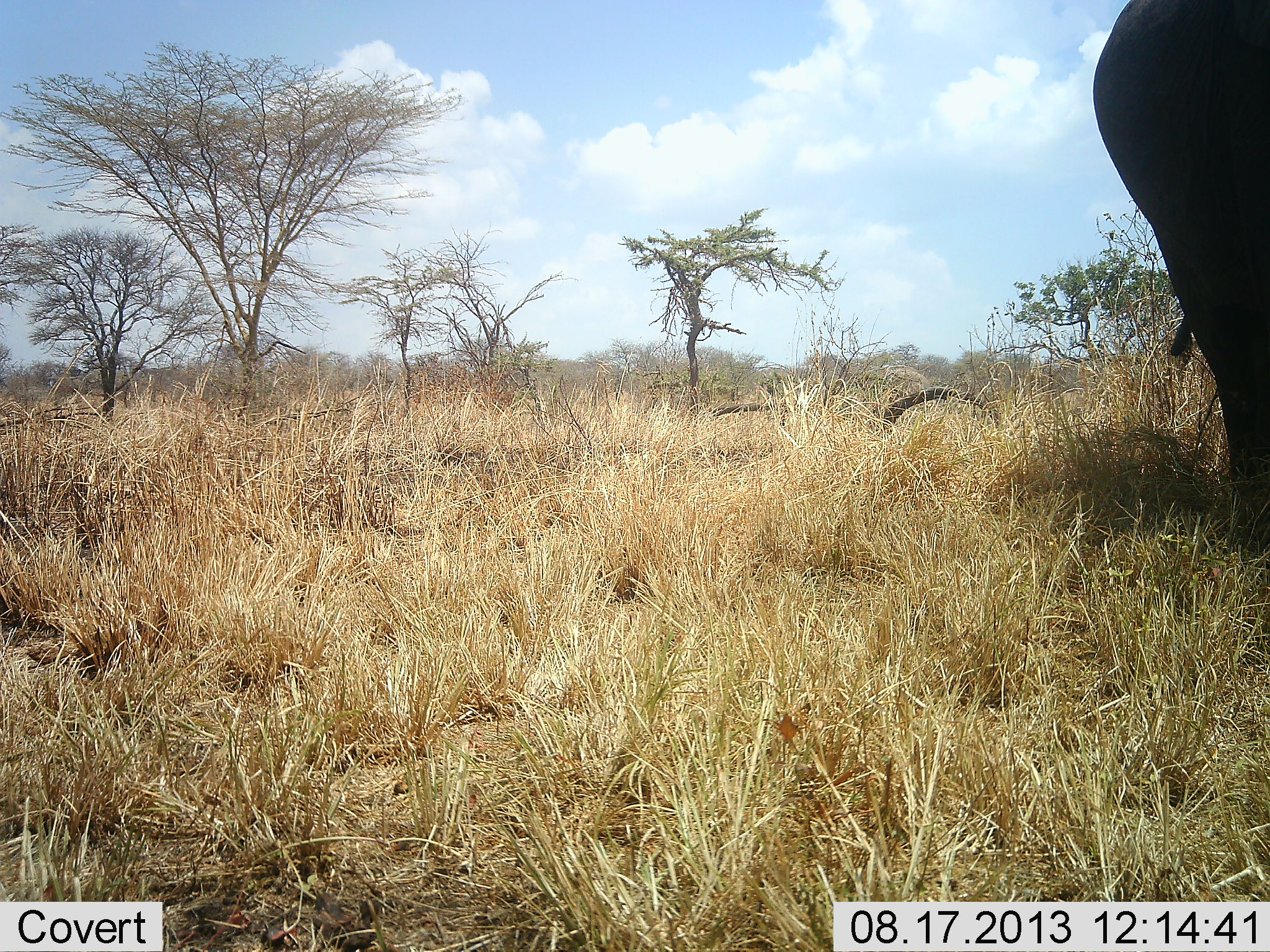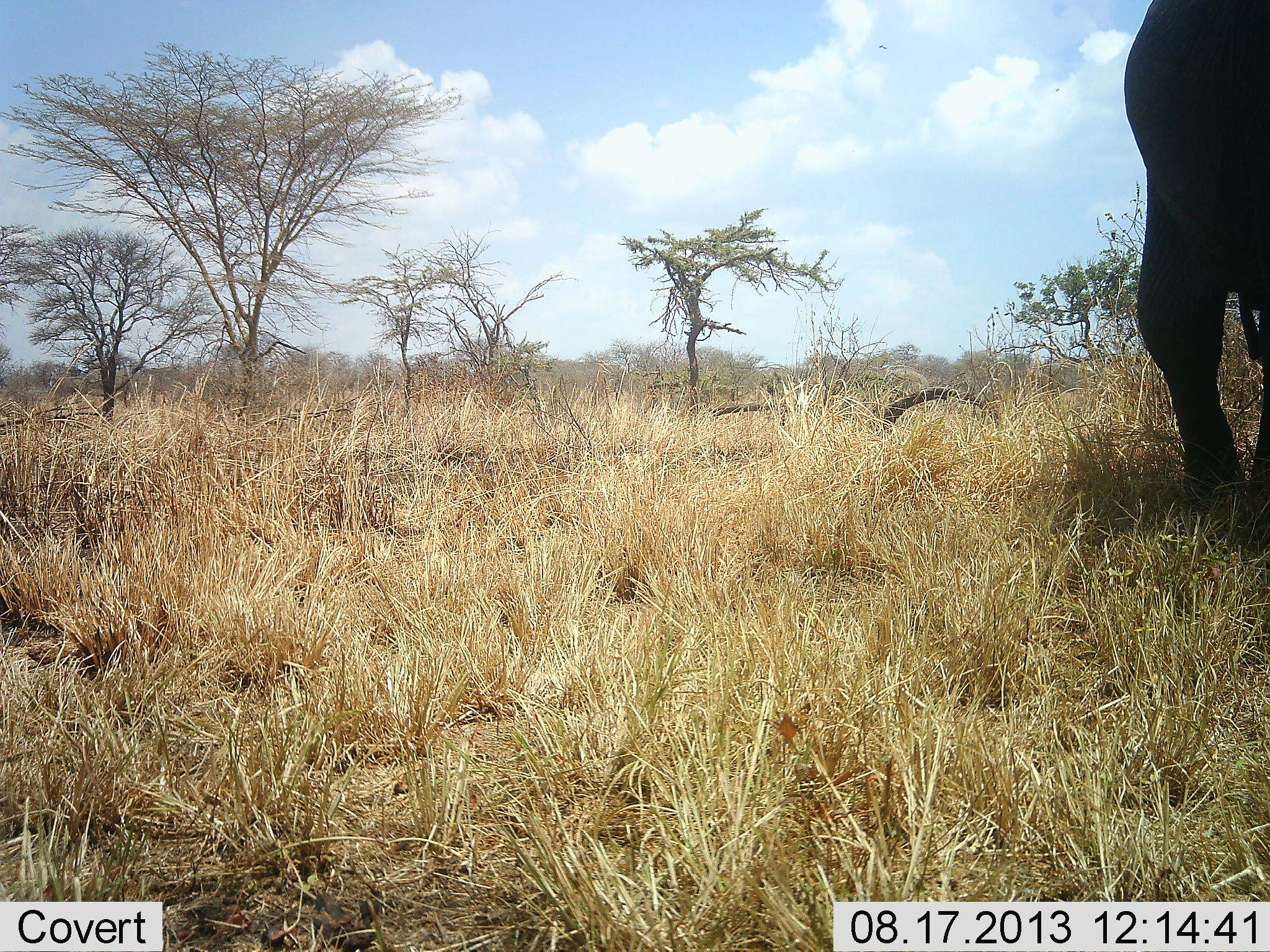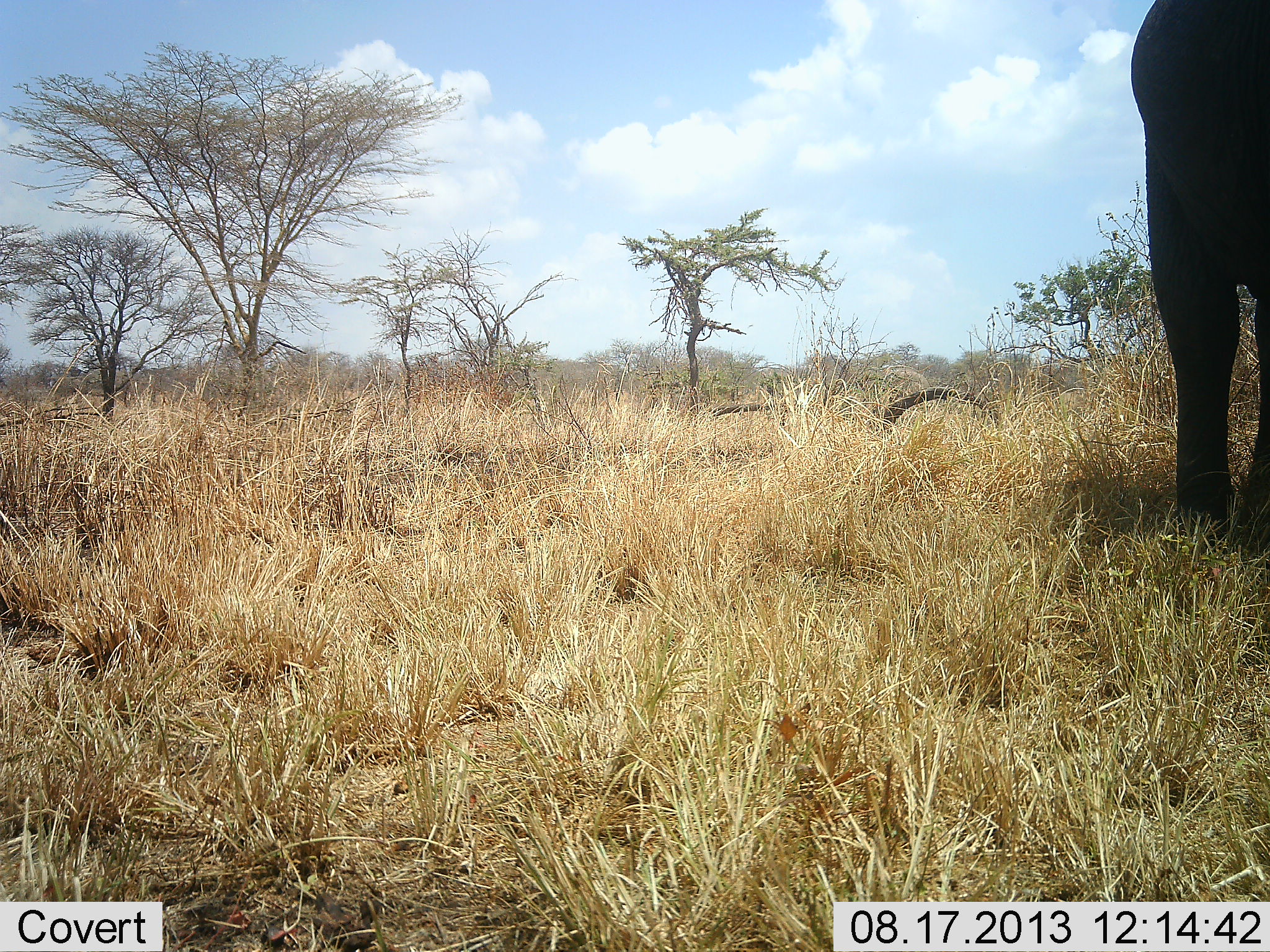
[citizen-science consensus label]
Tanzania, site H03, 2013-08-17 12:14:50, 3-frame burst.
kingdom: Animalia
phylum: Chordata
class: Mammalia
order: Proboscidea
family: Elephantidae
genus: Loxodonta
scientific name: Loxodonta africana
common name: african bush elephant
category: elephant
Elephant (african bush elephant) (Loxodonta africana), count 1. Behavior (volunteer vote fractions): standing 33%, resting 0%, moving 83%, interacting 0%. Young present (vote fraction): 0%. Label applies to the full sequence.